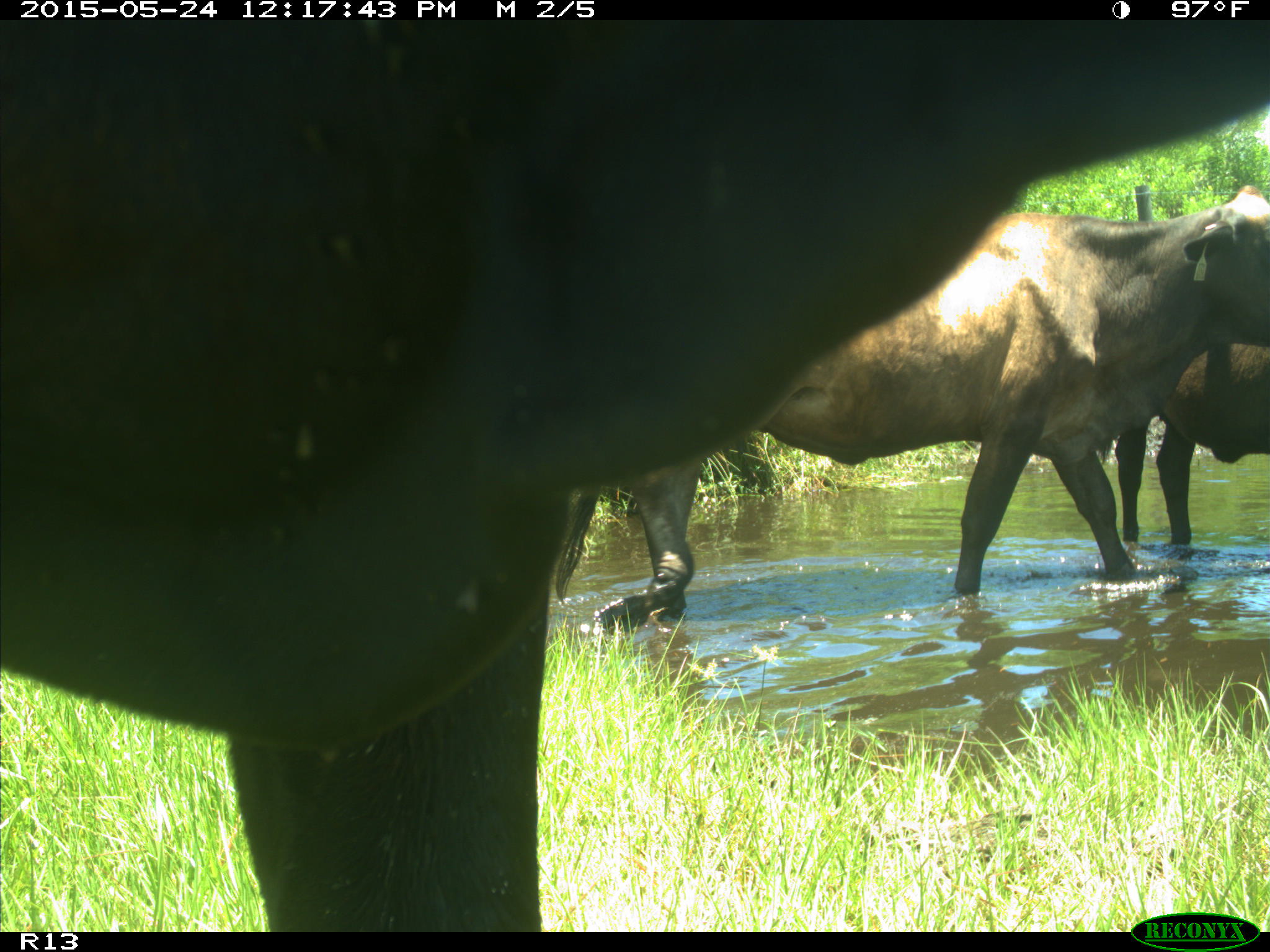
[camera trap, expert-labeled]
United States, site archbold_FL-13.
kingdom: Animalia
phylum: Chordata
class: Mammalia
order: Artiodactyla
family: Bovidae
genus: Bos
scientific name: Bos taurus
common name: domestic cow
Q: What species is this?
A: Bos taurus (domestic cow).